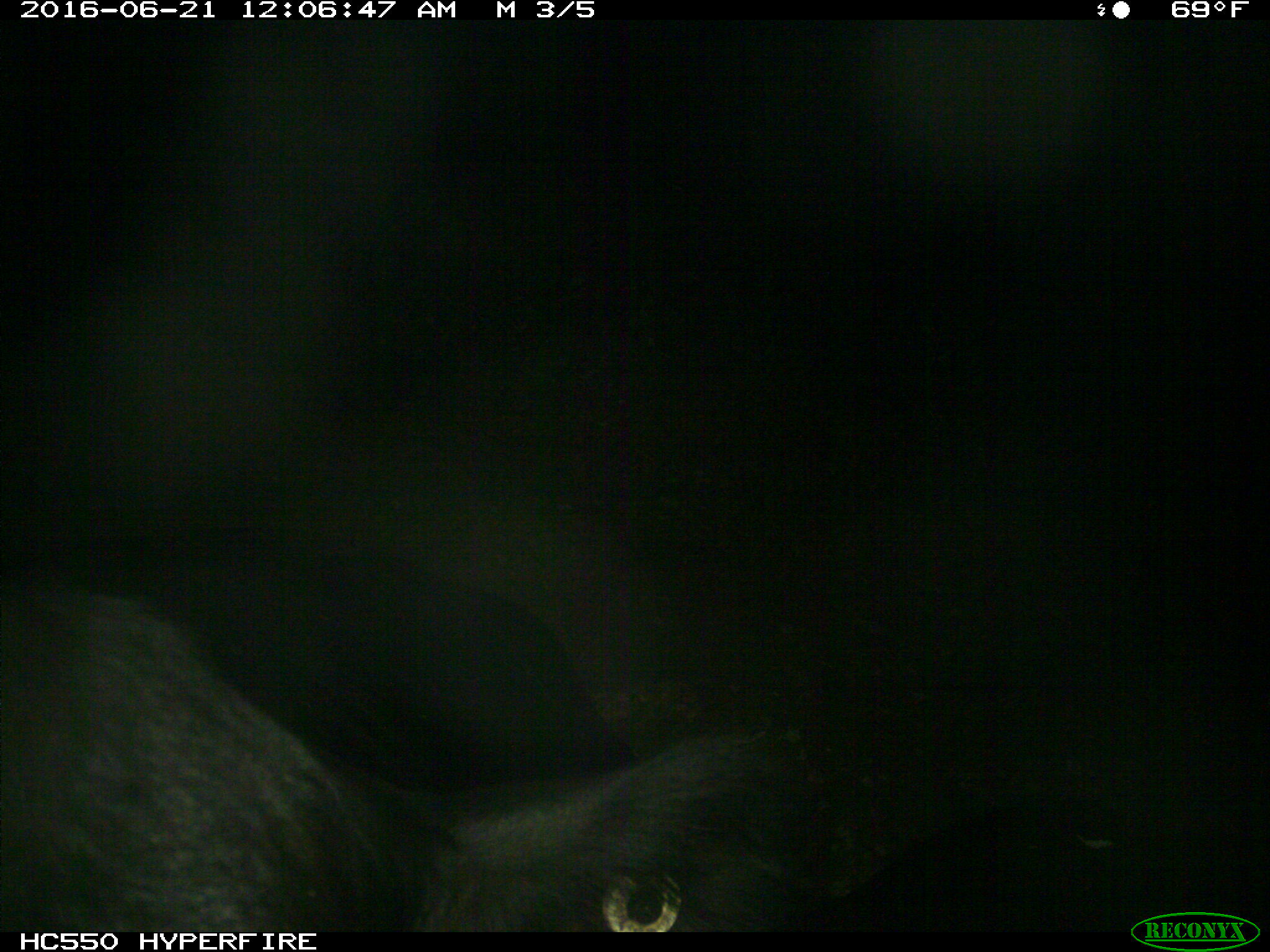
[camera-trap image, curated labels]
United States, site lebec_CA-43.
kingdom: Animalia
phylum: Chordata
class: Mammalia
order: Artiodactyla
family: Bovidae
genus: Bos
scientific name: Bos taurus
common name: domestic cow